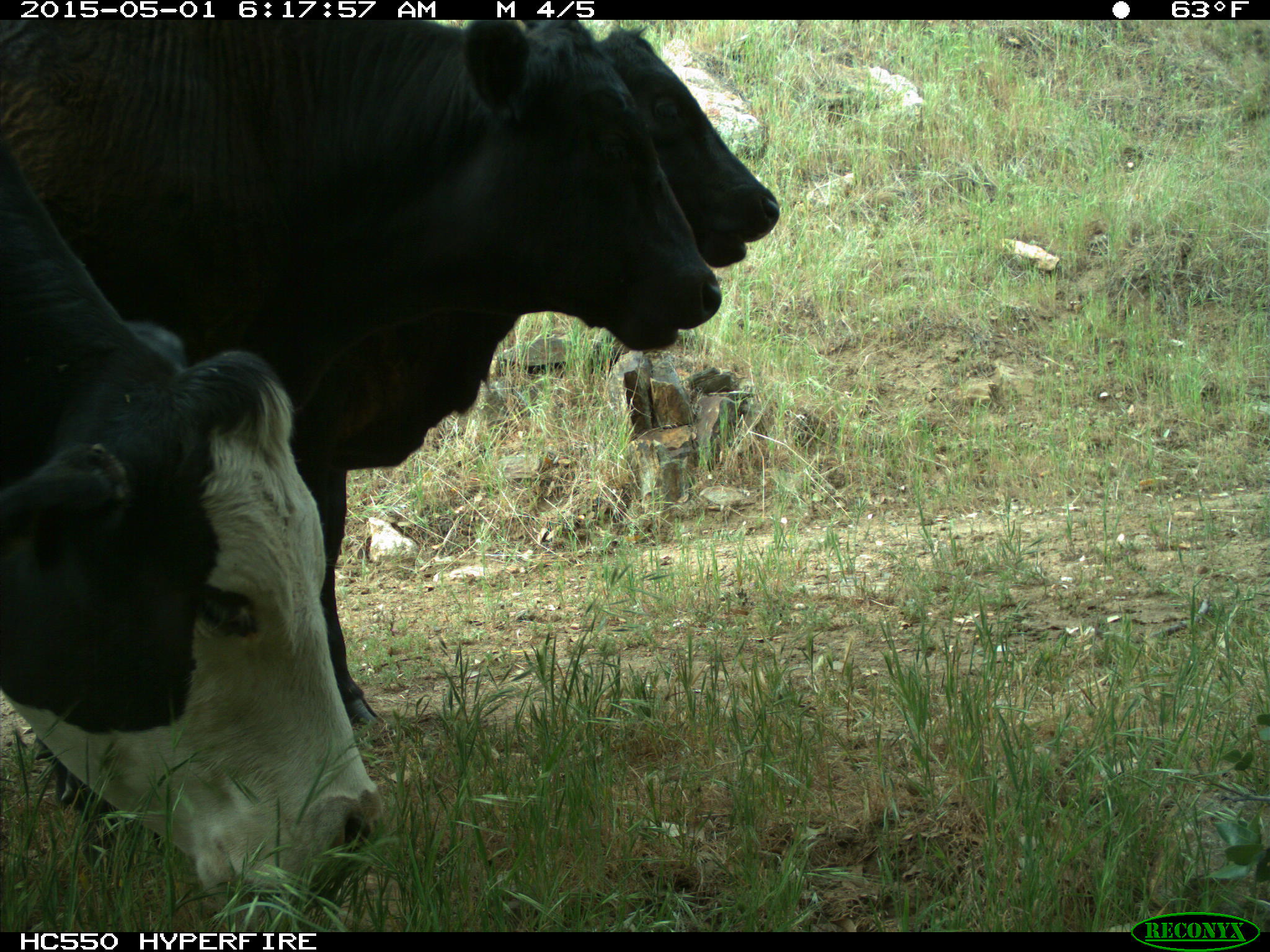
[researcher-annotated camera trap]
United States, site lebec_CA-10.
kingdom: Animalia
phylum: Chordata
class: Mammalia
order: Artiodactyla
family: Bovidae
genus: Bos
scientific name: Bos taurus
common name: domestic cow